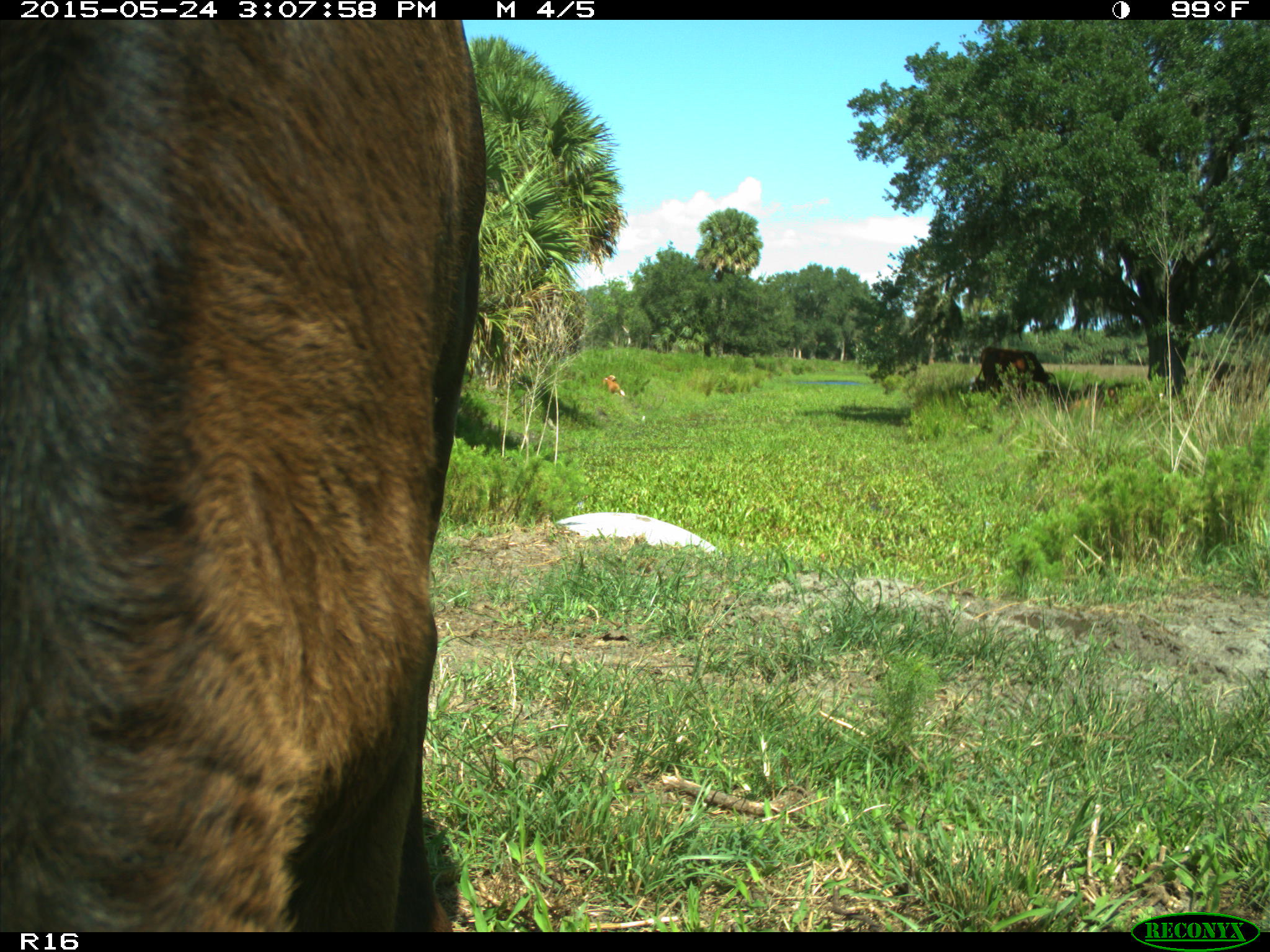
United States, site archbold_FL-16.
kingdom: Animalia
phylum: Chordata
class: Mammalia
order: Artiodactyla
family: Bovidae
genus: Bos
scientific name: Bos taurus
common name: domestic cow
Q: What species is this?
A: Bos taurus (domestic cow).